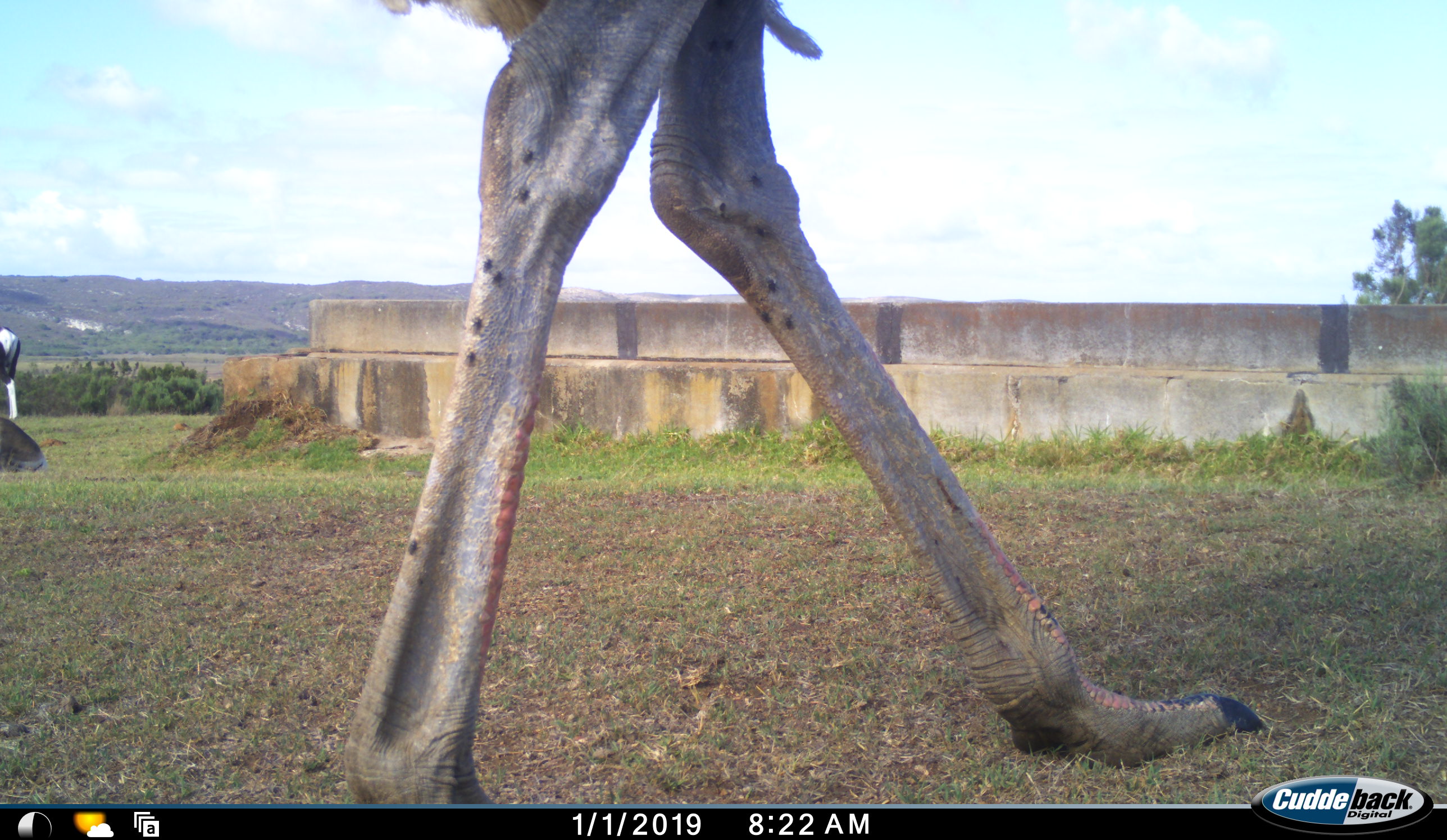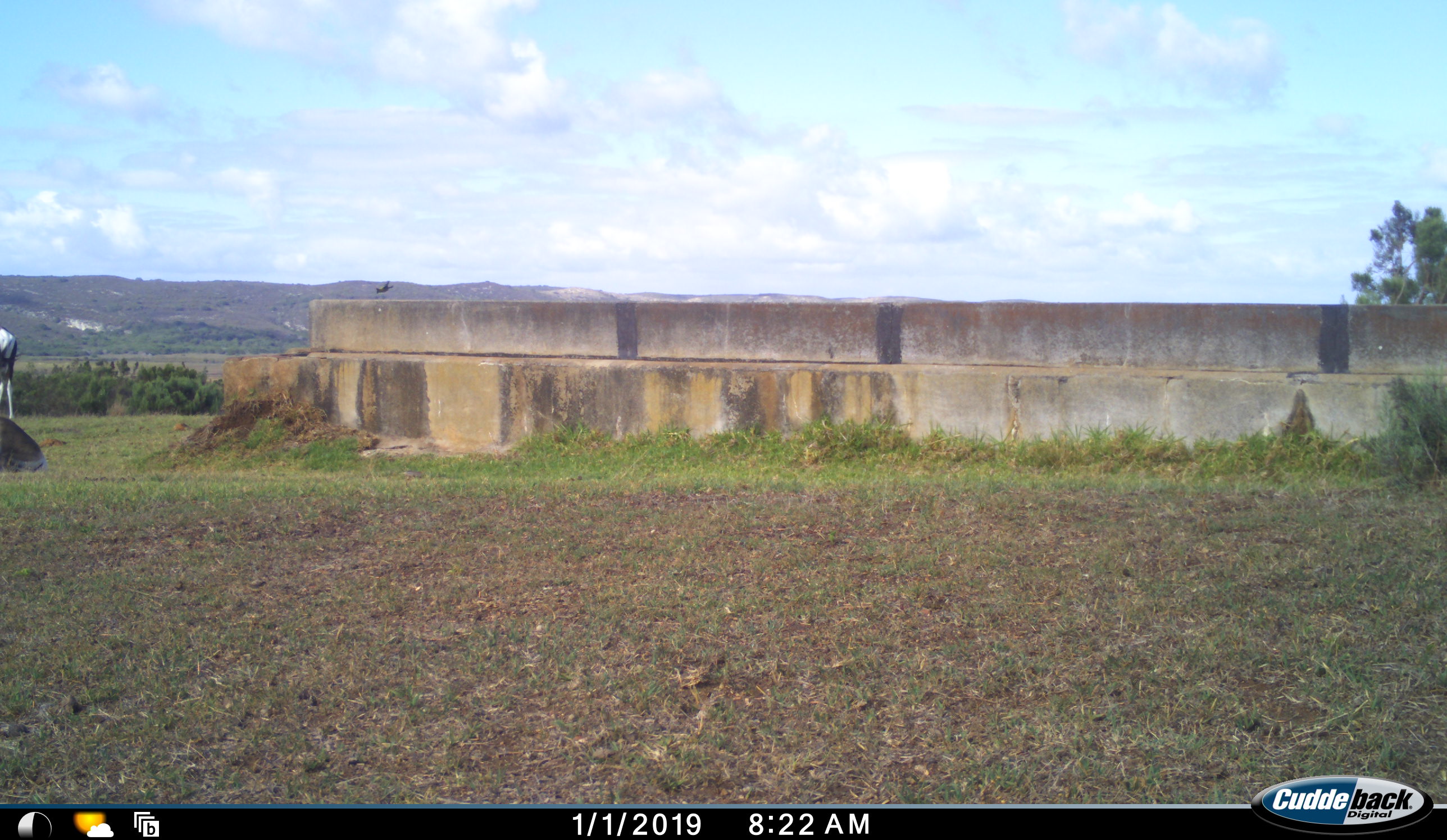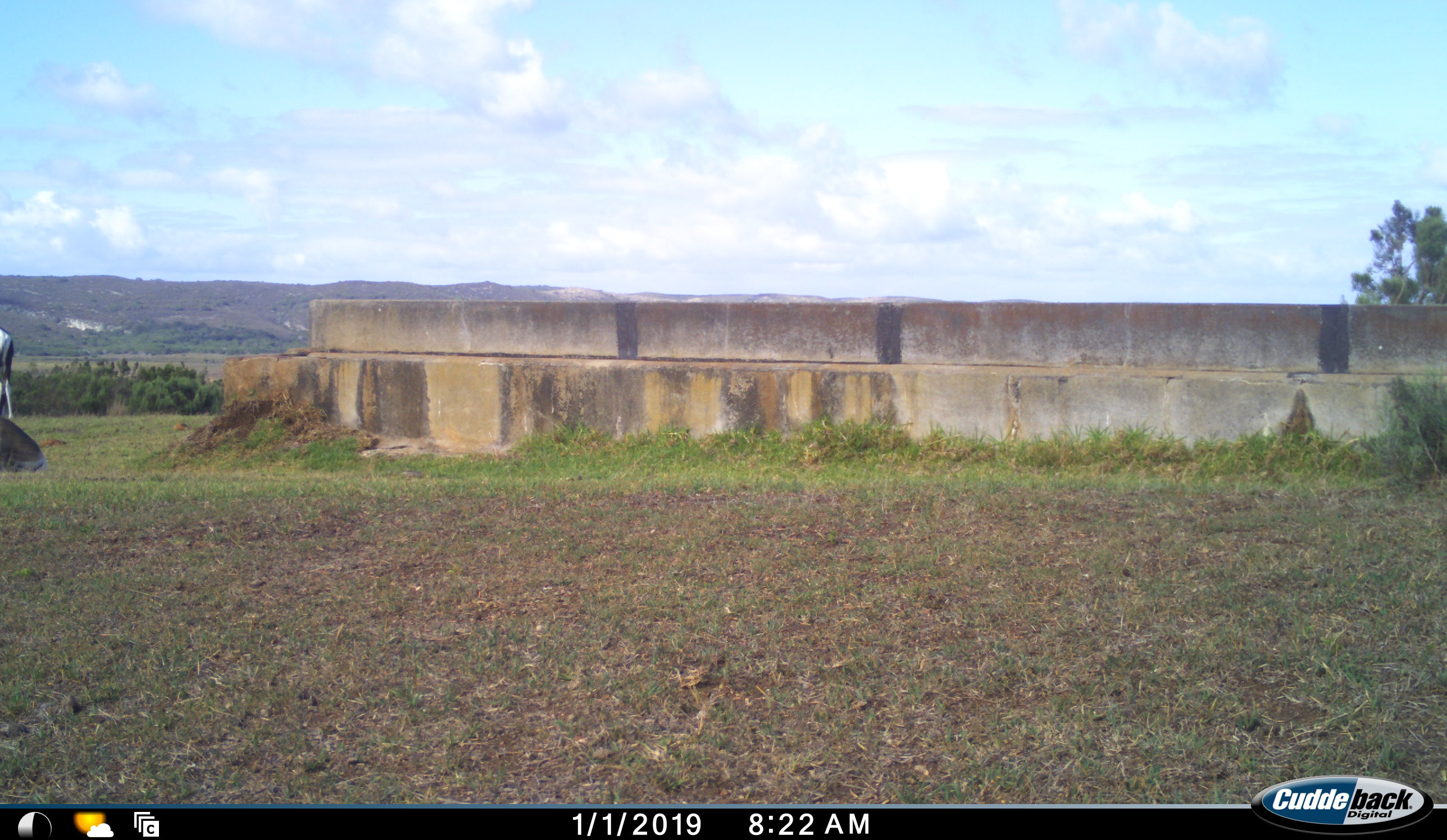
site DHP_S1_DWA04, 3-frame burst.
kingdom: Animalia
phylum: Chordata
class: Mammalia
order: Artiodactyla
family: Bovidae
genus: Damaliscus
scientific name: Damaliscus pygargus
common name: bontebok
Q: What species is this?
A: Bontebok (Damaliscus pygargus).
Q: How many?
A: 1.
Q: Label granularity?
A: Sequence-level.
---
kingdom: Animalia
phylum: Chordata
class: Aves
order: Struthioniformes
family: Struthionidae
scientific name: Struthionidae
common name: ostrich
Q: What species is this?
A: Ostrich (Struthionidae).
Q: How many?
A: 1.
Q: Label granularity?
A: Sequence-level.